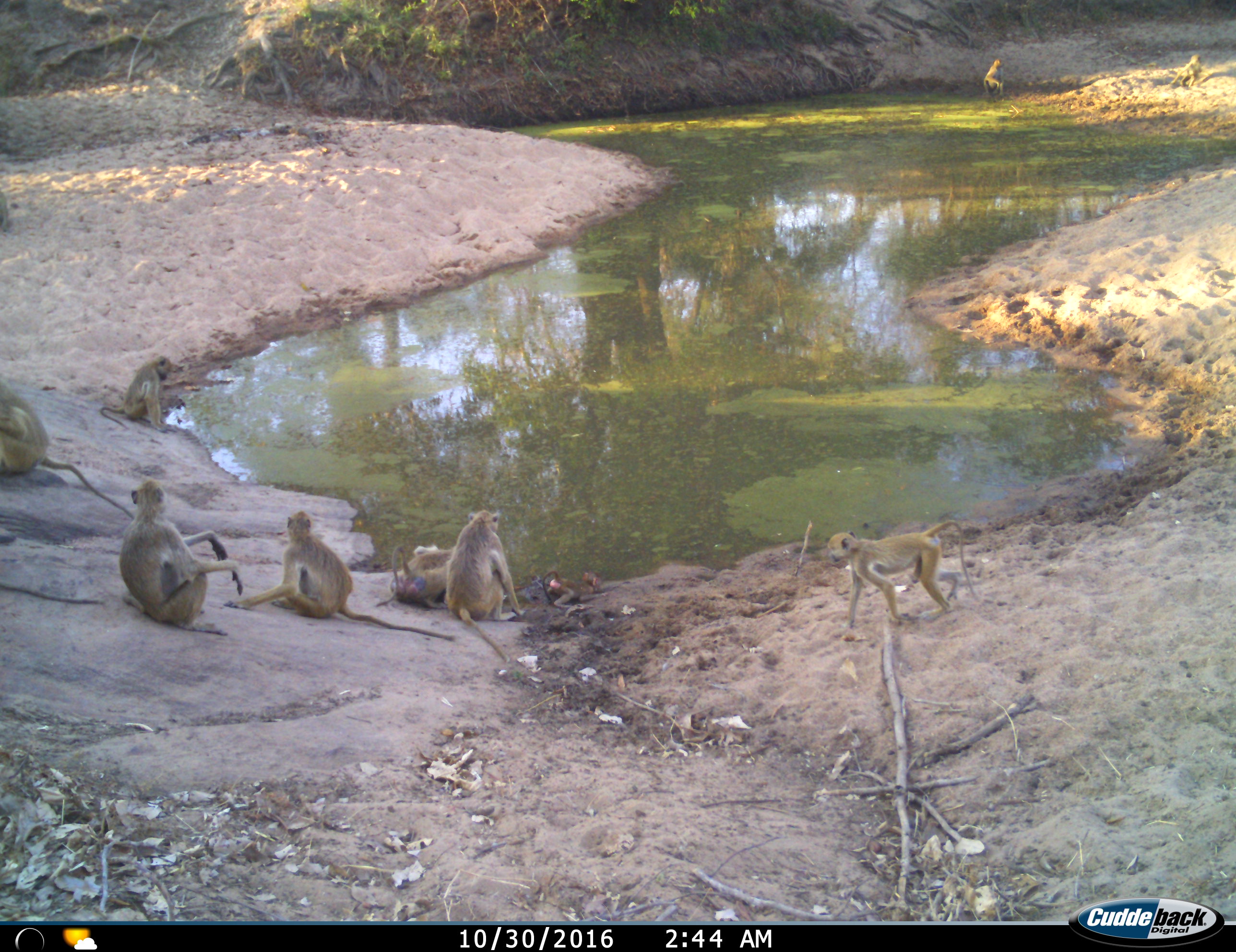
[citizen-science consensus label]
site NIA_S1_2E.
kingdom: Animalia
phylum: Chordata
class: Mammalia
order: Primates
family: Cercopithecidae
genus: Papio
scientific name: Papio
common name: baboon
Baboon (Papio), count 10. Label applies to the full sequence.